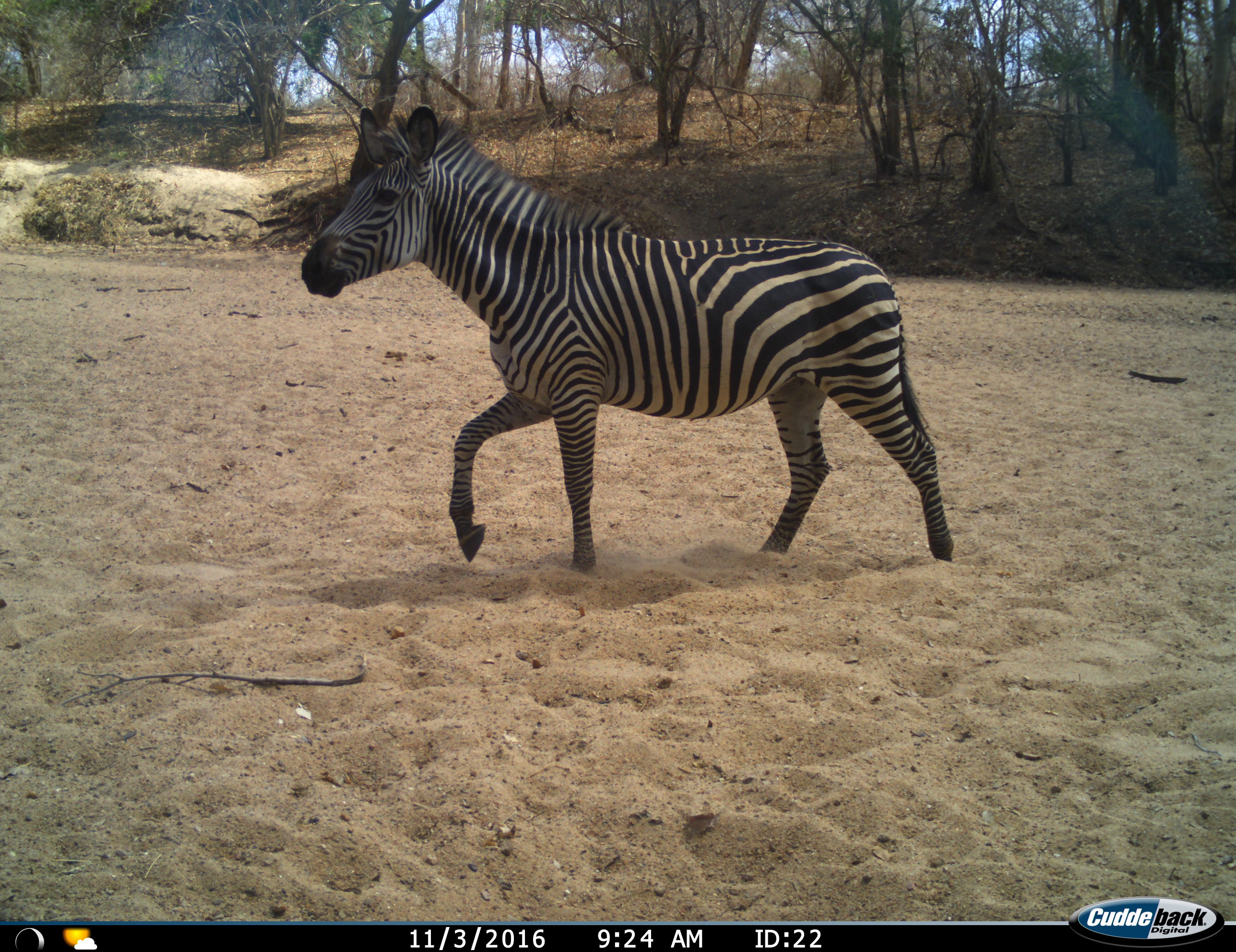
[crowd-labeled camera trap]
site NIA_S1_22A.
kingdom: Animalia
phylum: Chordata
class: Mammalia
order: Perissodactyla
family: Equidae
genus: Equus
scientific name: Equus quagga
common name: plains zebra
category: zebraplains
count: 1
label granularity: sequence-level